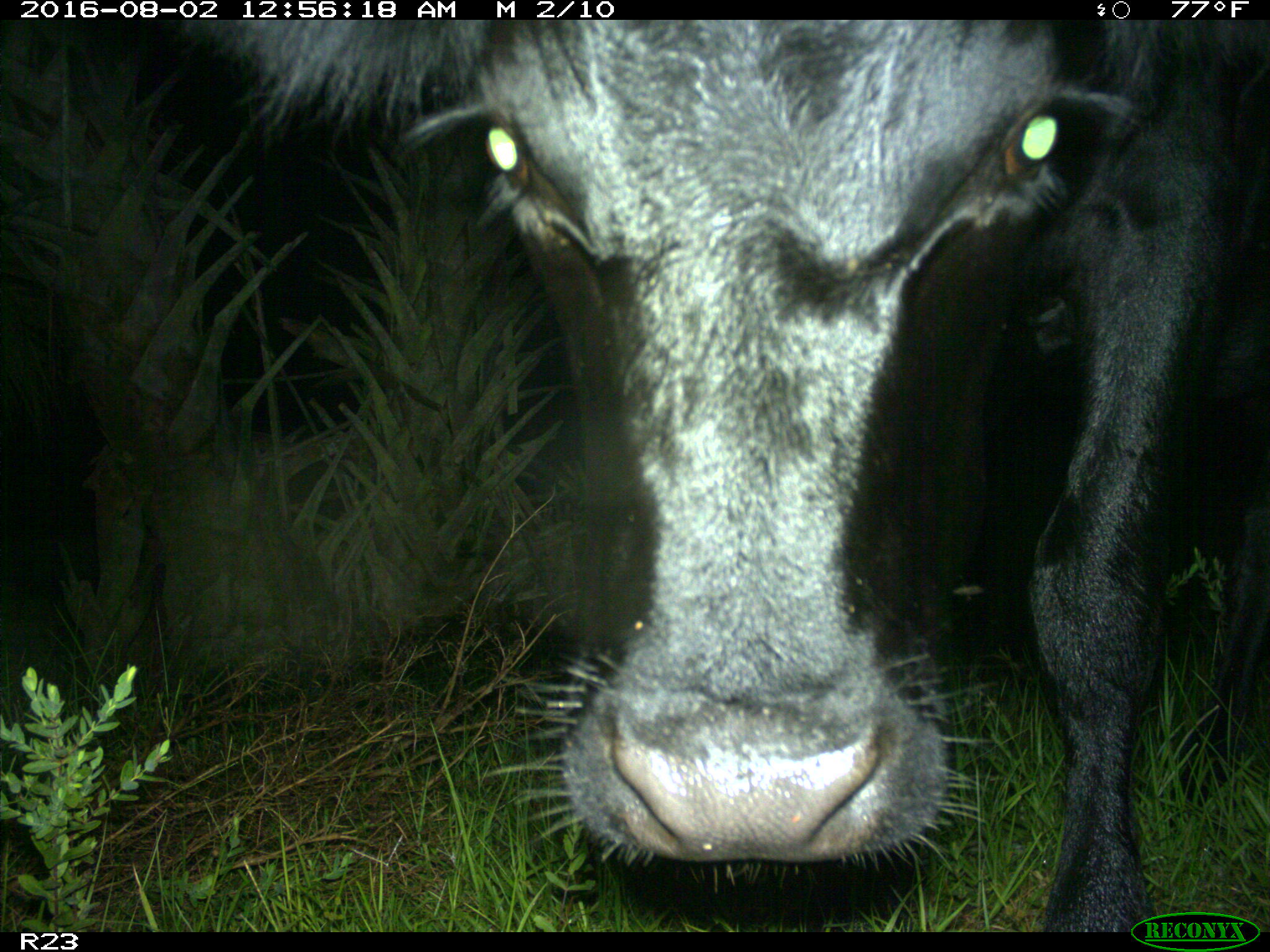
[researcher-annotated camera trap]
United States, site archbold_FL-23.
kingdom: Animalia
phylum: Chordata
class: Mammalia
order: Artiodactyla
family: Bovidae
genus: Bos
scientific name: Bos taurus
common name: domestic cow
Bos taurus (domestic cow).